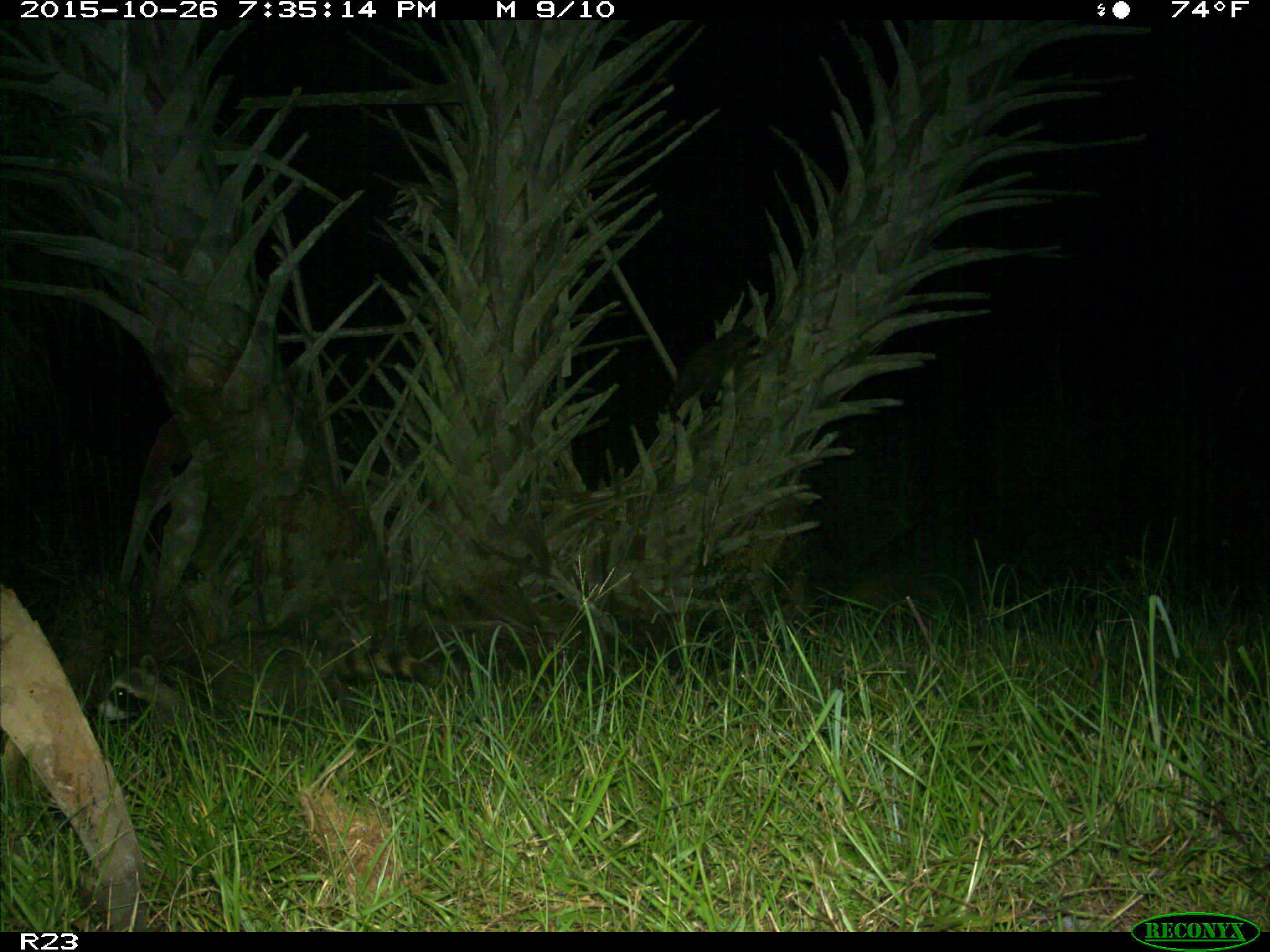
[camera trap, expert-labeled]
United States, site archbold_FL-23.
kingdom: Animalia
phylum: Chordata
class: Mammalia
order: Carnivora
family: Procyonidae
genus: Procyon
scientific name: Procyon lotor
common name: common raccoon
Procyon lotor (common raccoon).